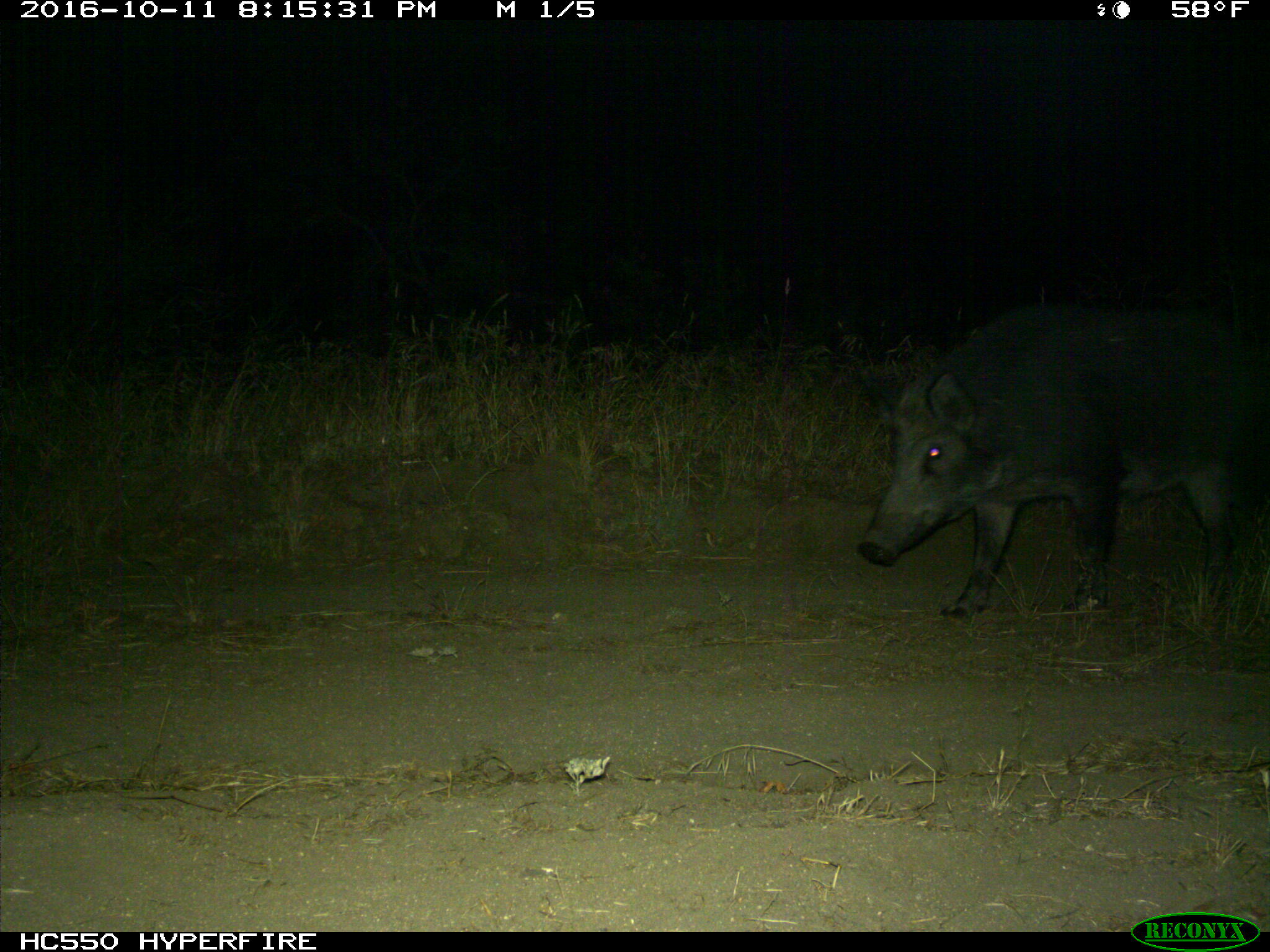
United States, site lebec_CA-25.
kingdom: Animalia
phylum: Chordata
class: Mammalia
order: Artiodactyla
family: Suidae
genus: Sus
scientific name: Sus scrofa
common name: wild boar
Sus scrofa (wild boar).